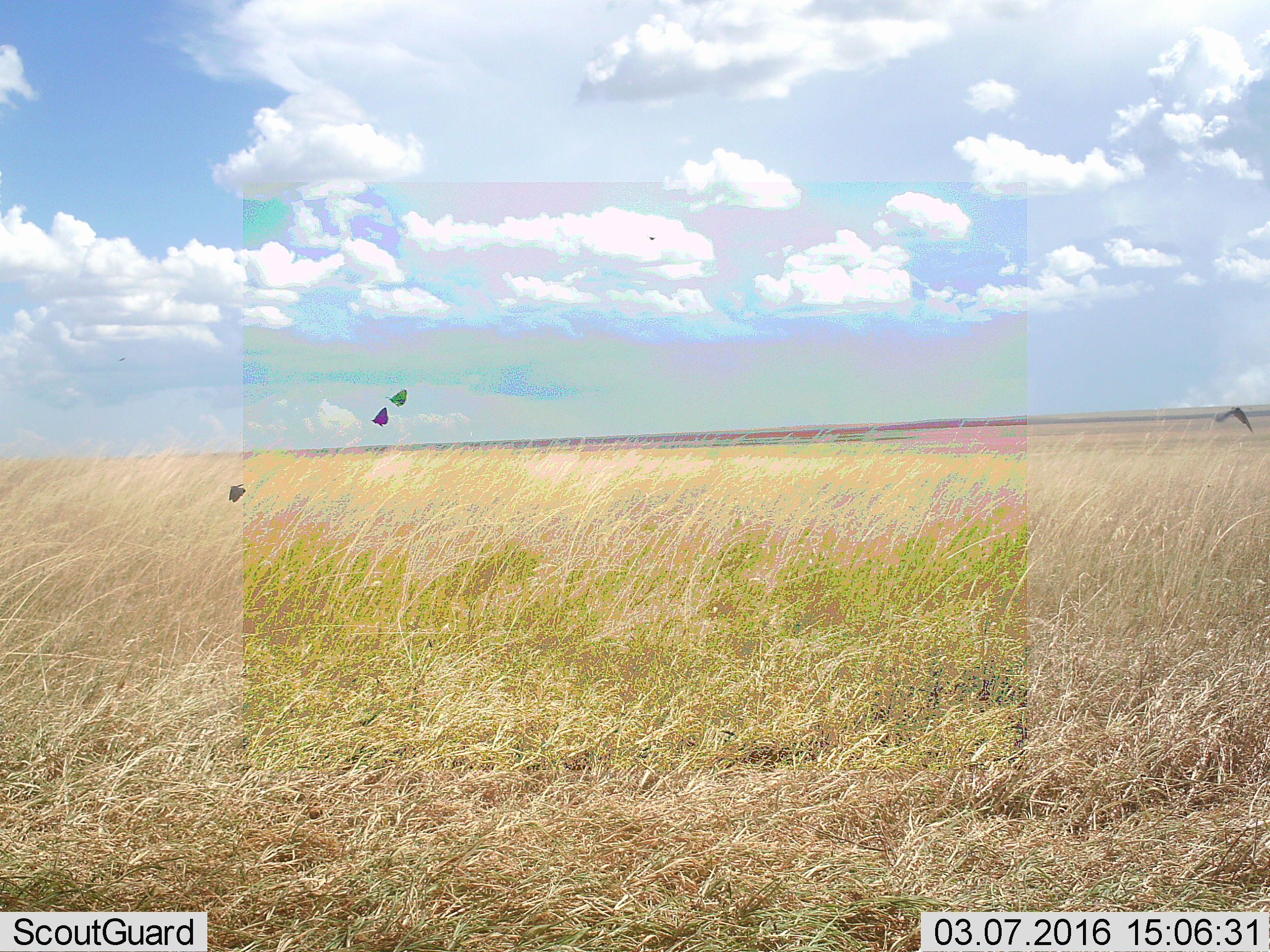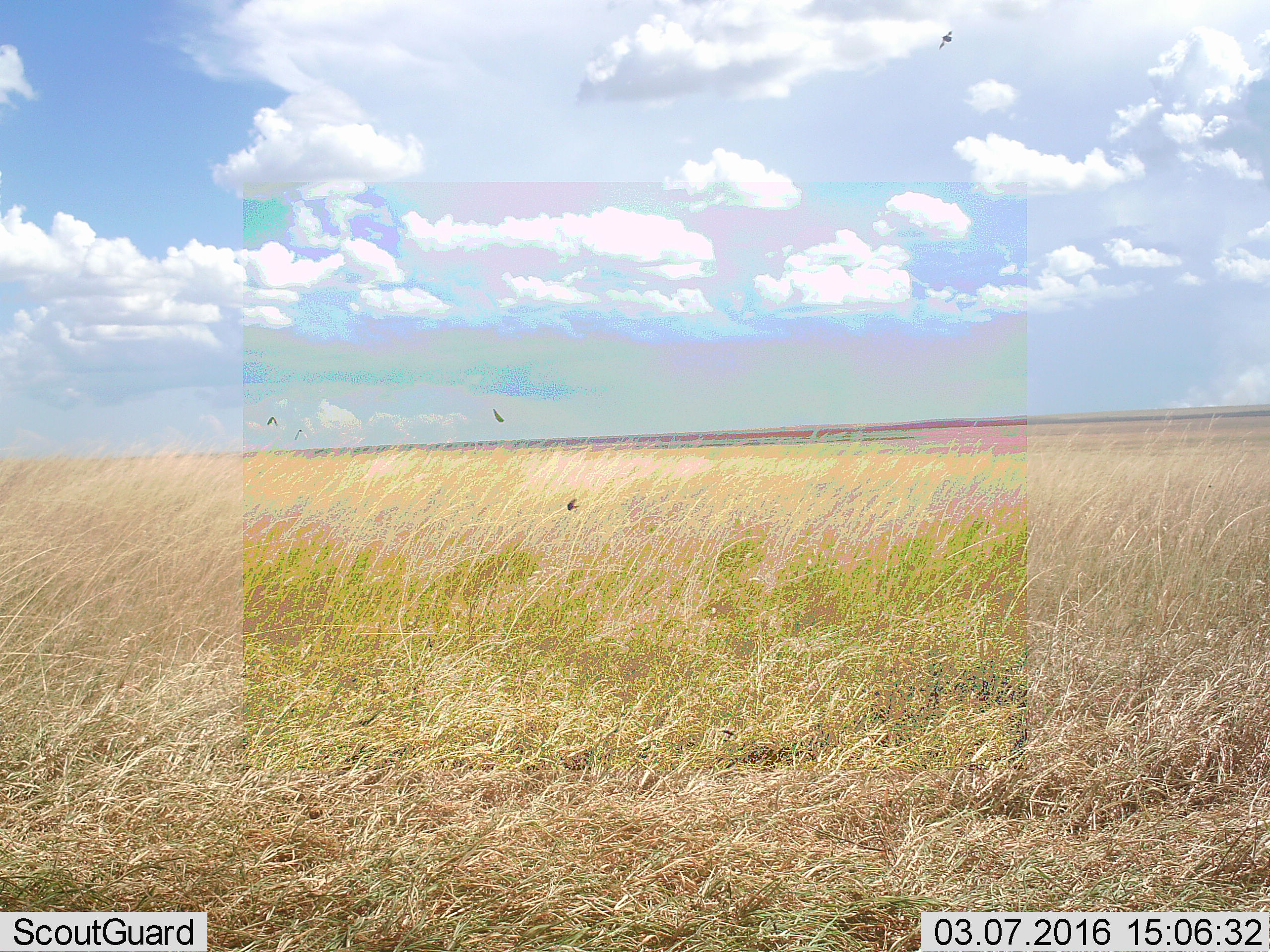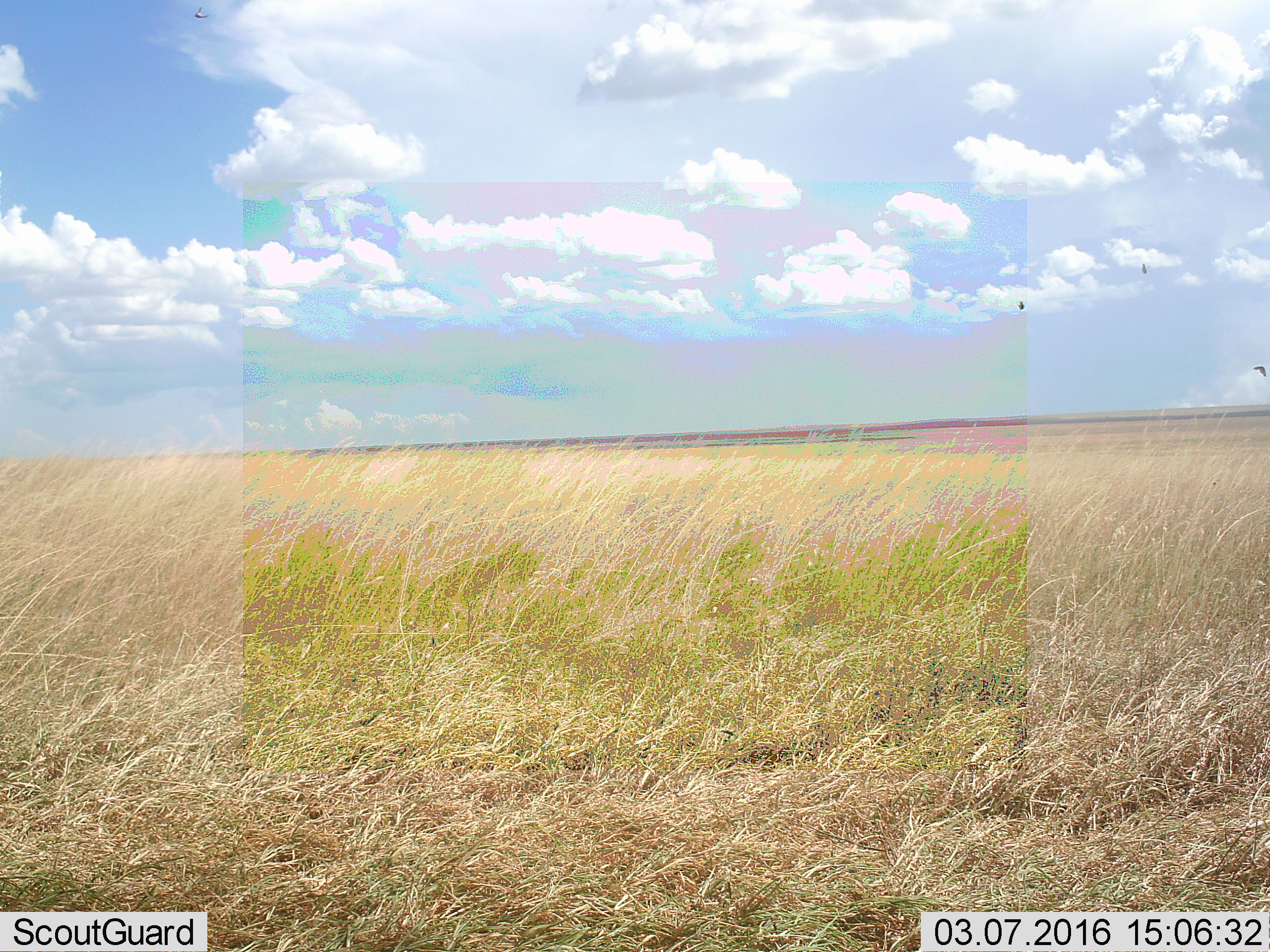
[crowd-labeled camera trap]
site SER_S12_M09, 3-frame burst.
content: unidentified animal